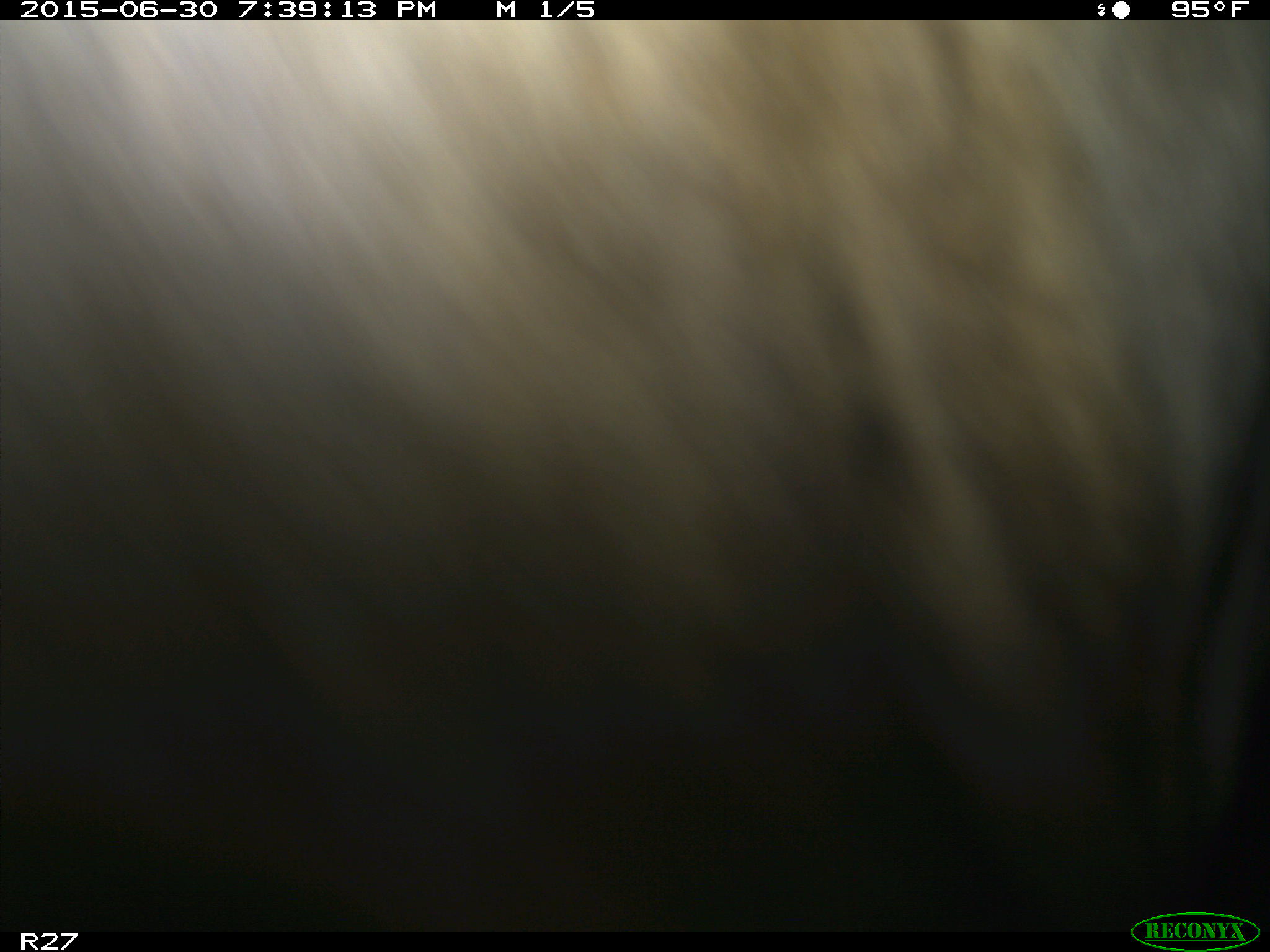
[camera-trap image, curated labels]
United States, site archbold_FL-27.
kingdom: Animalia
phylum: Chordata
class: Mammalia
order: Artiodactyla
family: Bovidae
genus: Bos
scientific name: Bos taurus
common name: domestic cow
Bos taurus (domestic cow).